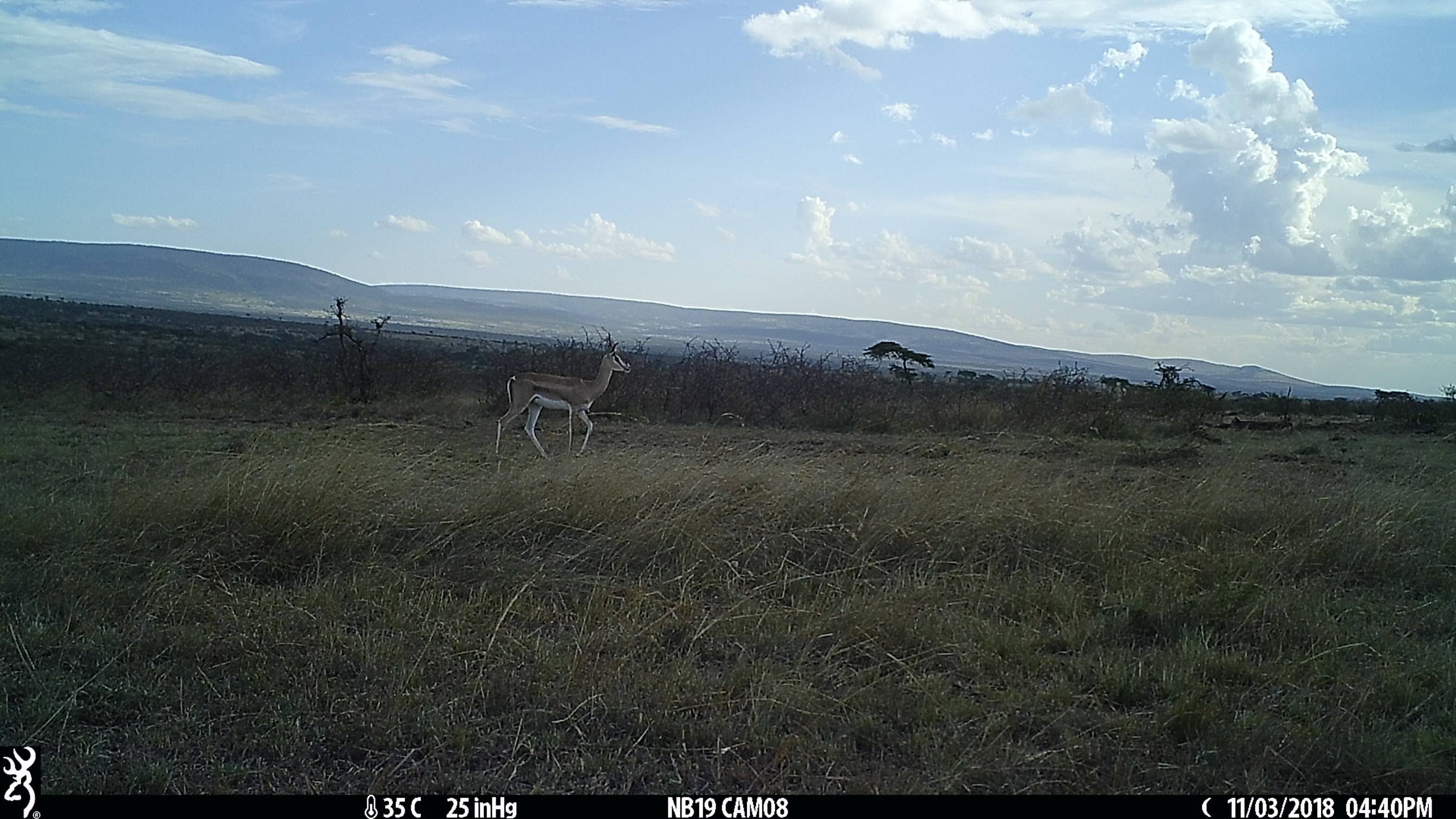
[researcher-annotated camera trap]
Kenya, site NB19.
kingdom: Animalia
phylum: Chordata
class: Mammalia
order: Artiodactyla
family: Bovidae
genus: Nanger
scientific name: Nanger granti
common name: grant's gazelle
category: gazelle grants